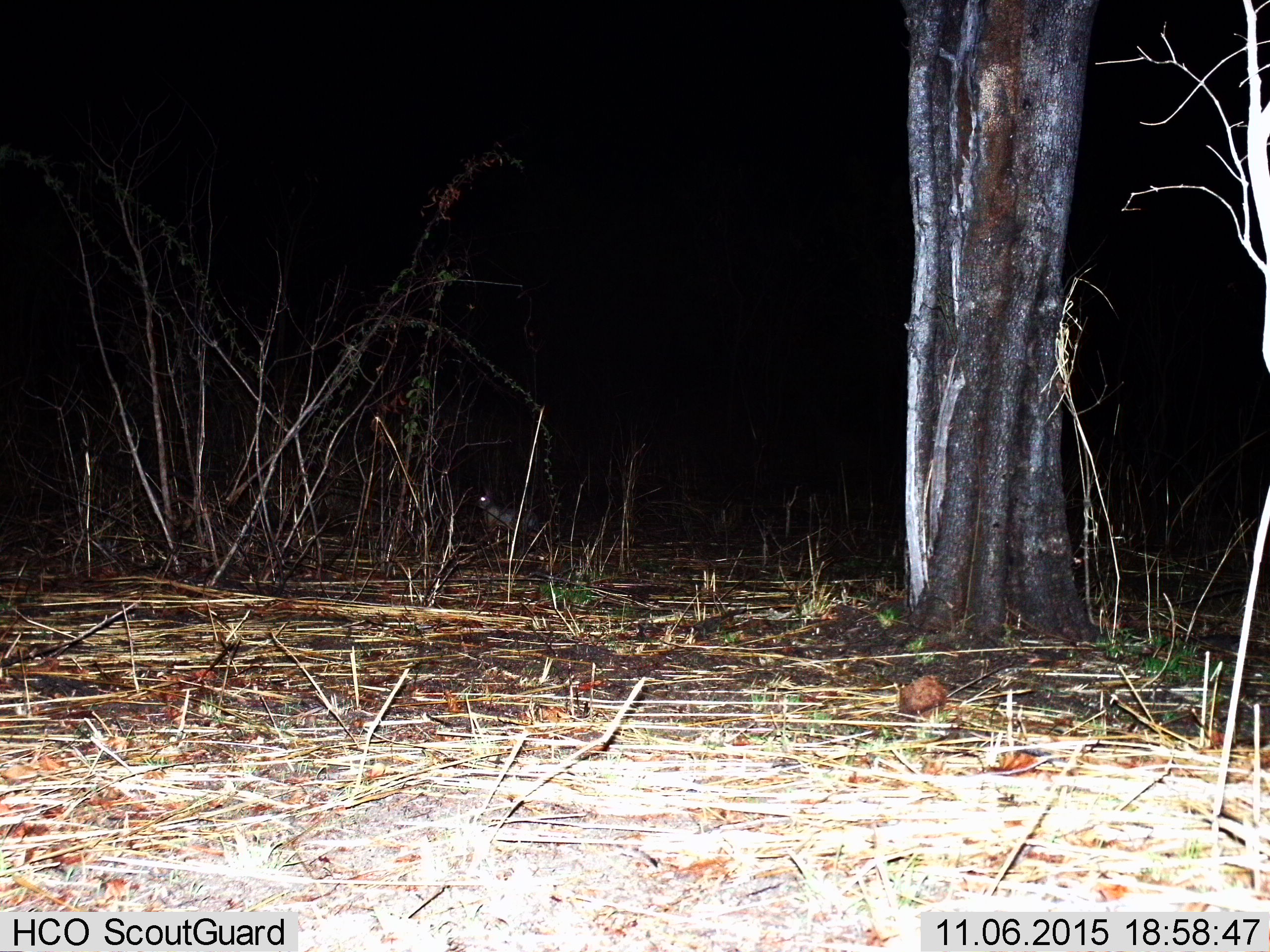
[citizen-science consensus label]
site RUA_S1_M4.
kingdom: Animalia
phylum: Chordata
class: Mammalia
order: Lagomorpha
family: Leporidae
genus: Lepus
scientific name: Lepus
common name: hare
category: hareunknown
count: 1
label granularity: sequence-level